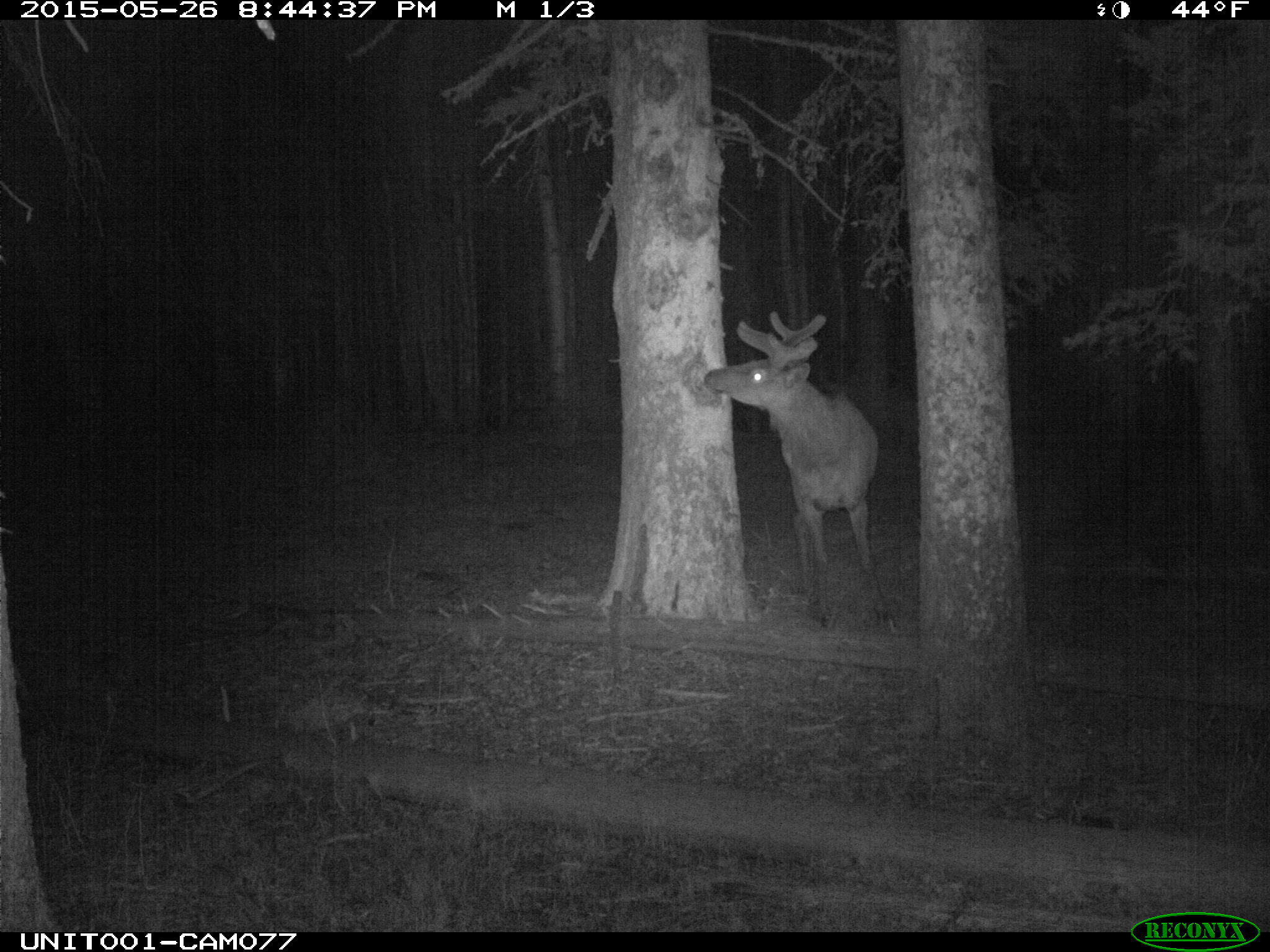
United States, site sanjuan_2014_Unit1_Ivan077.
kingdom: Animalia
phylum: Chordata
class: Mammalia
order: Artiodactyla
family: Cervidae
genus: Cervus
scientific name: Cervus elaphus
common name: red deer